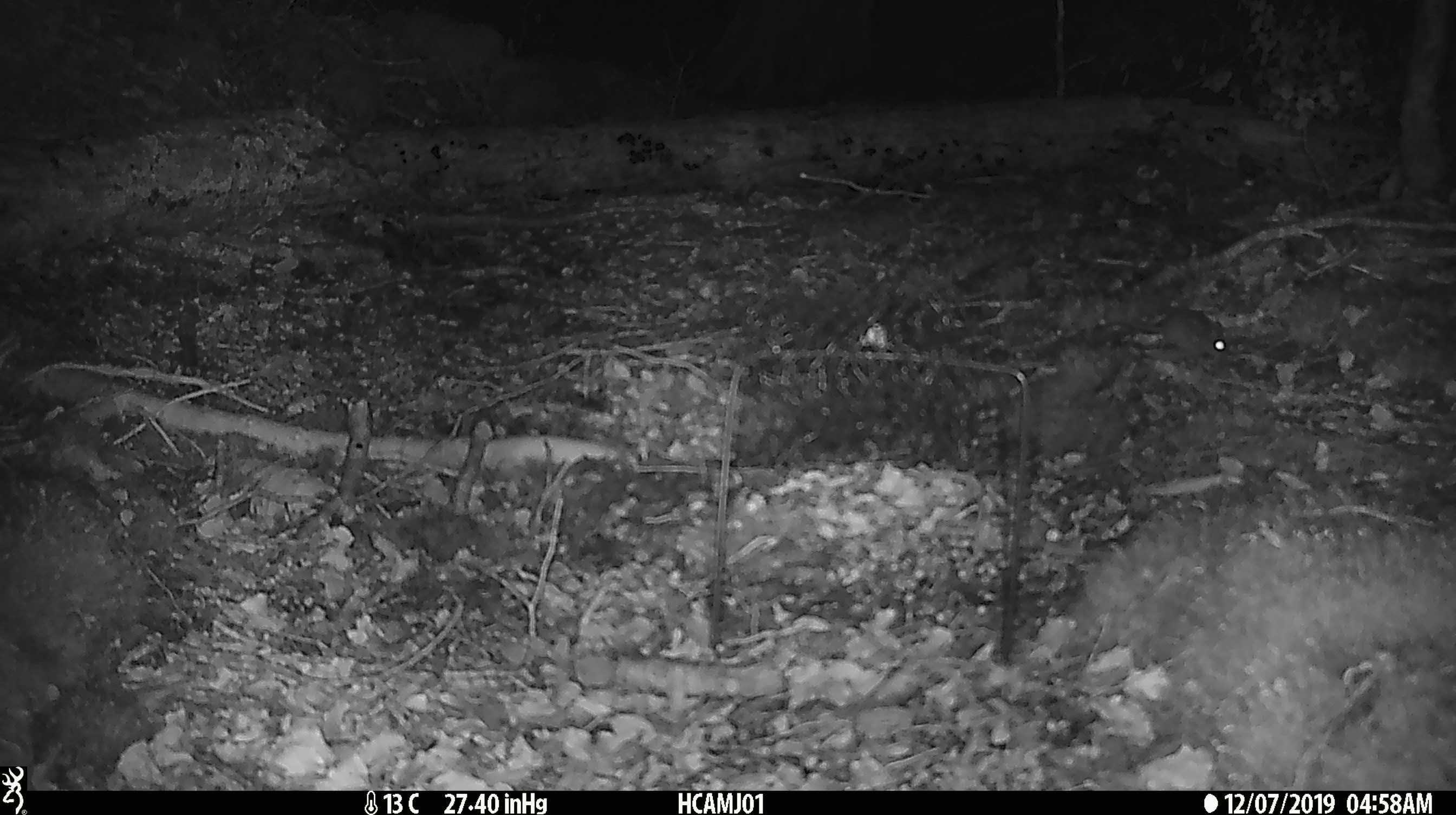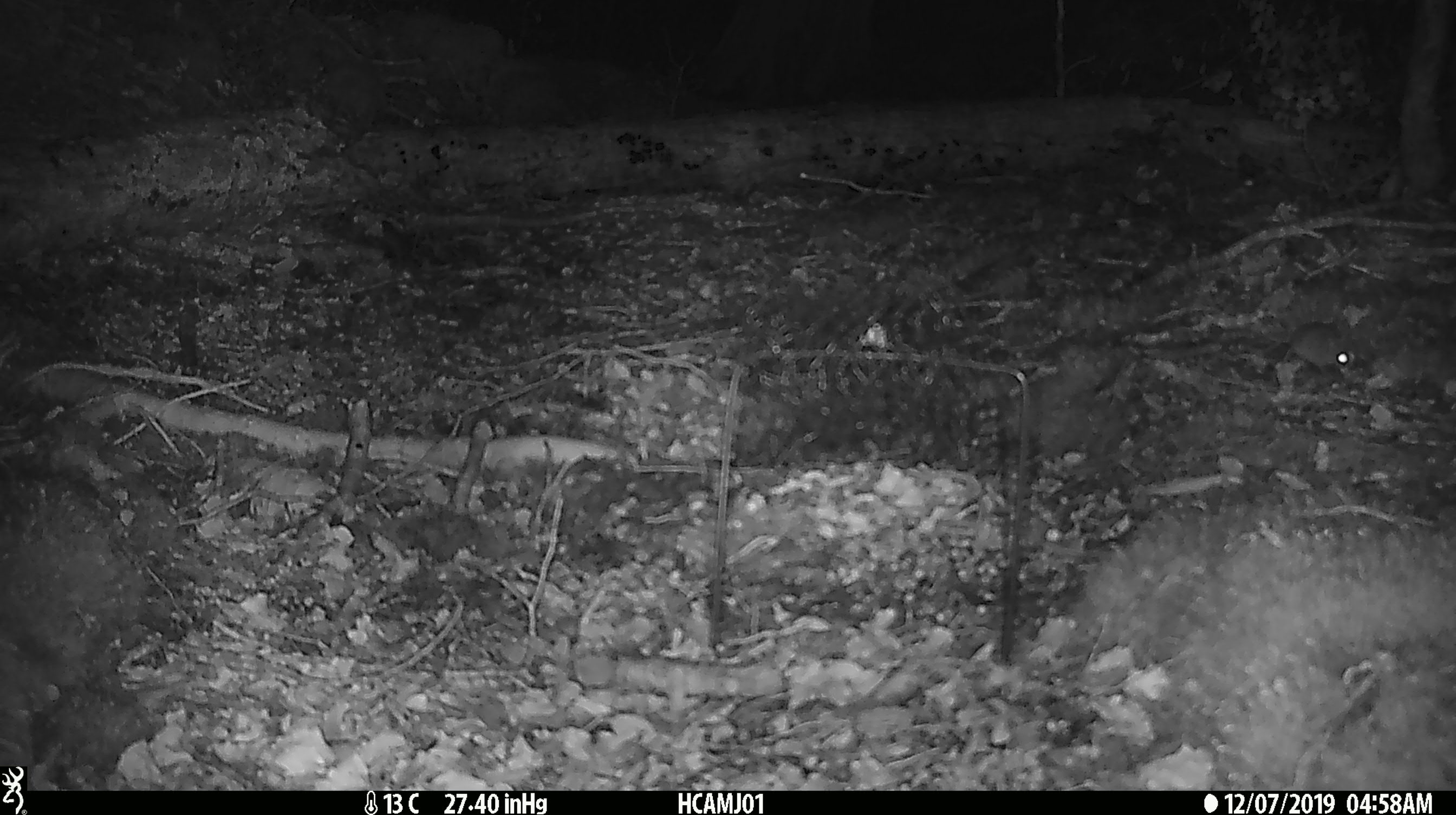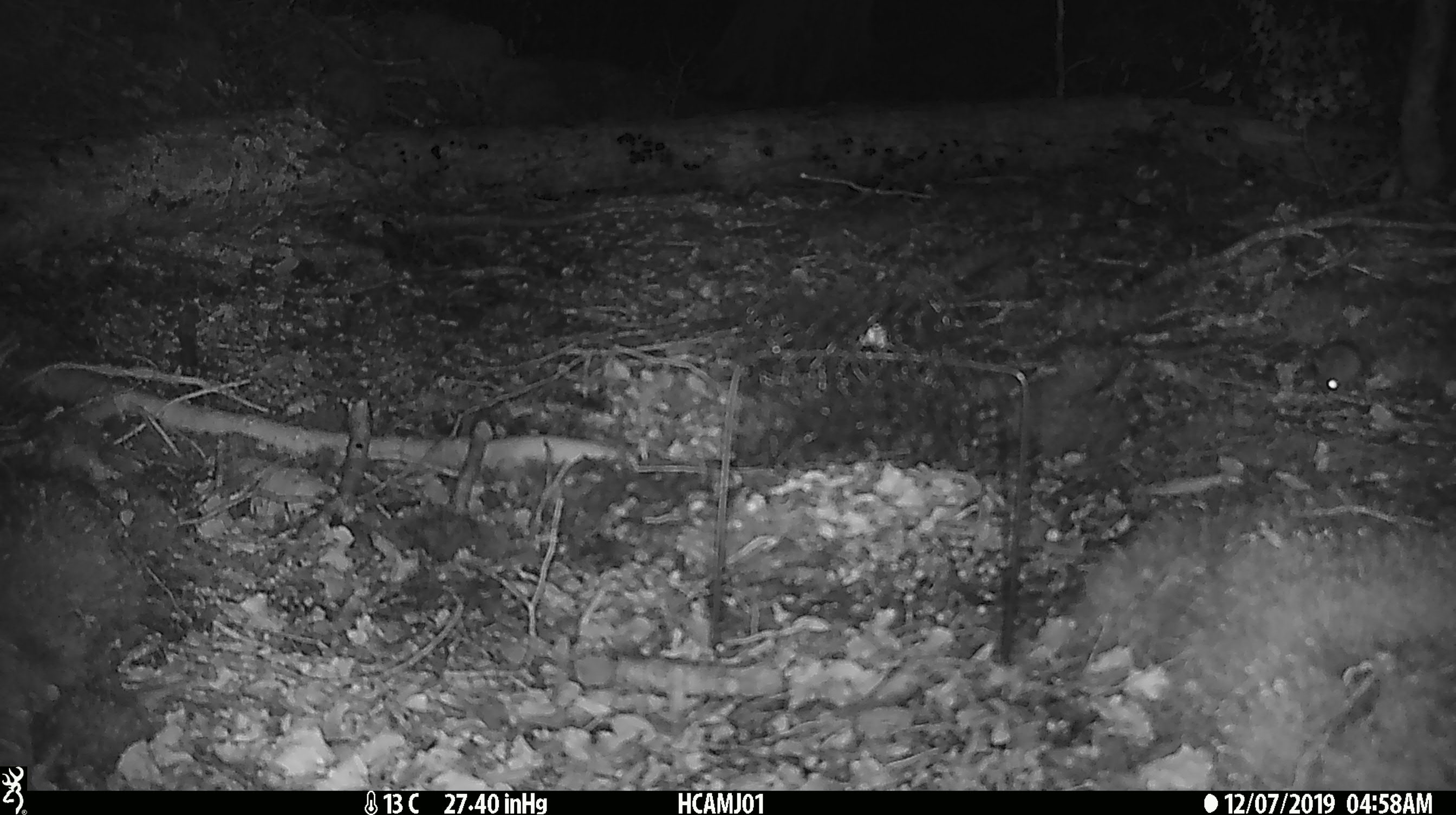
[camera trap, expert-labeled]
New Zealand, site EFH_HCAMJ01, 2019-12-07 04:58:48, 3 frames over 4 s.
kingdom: Animalia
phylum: Chordata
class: Mammalia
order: Rodentia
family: Muridae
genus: Mus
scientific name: Mus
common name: mouse